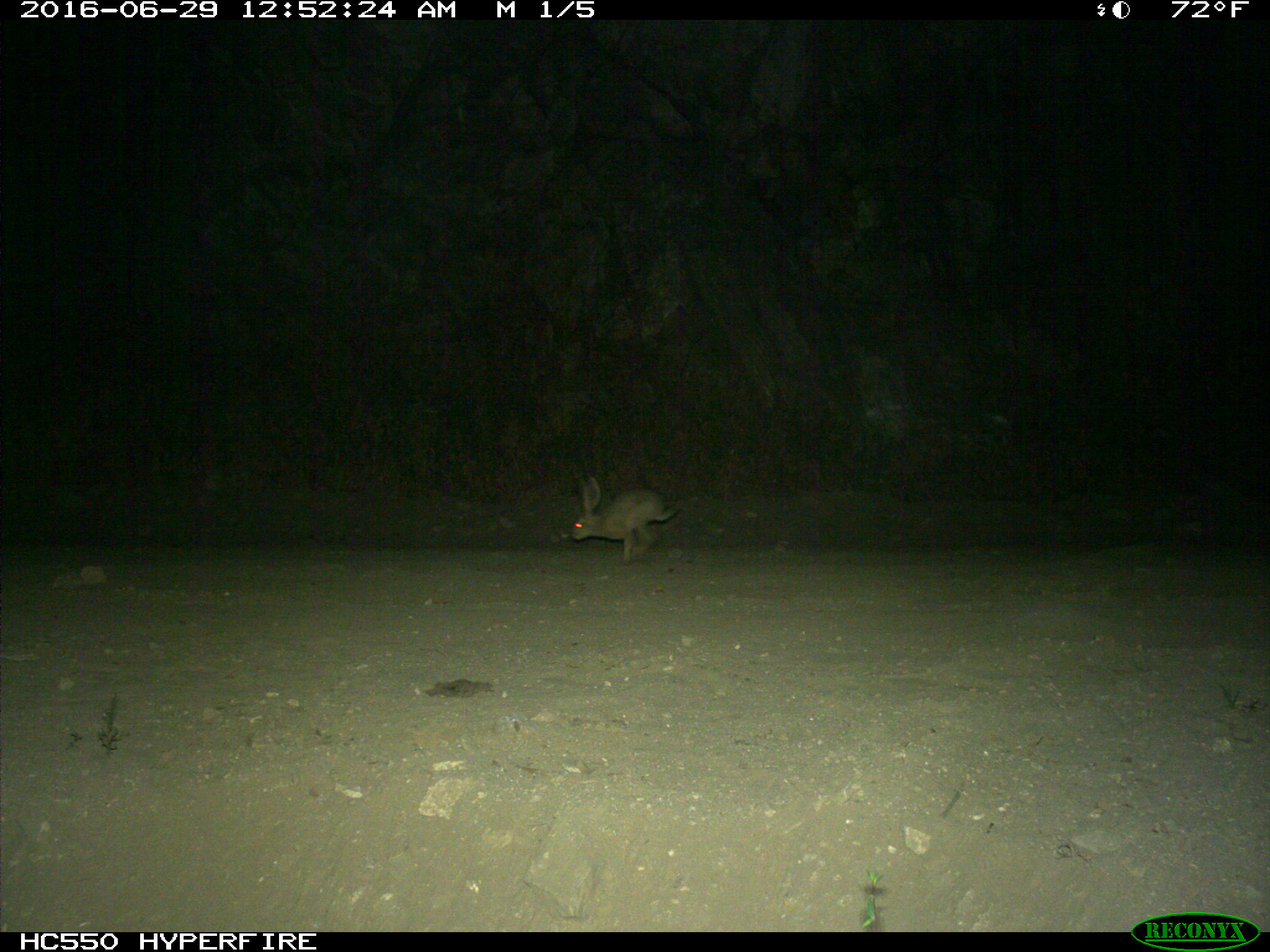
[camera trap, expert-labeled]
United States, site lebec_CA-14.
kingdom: Animalia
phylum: Chordata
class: Mammalia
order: Lagomorpha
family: Leporidae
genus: Lepus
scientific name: Lepus californicus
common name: black-tailed jackrabbit